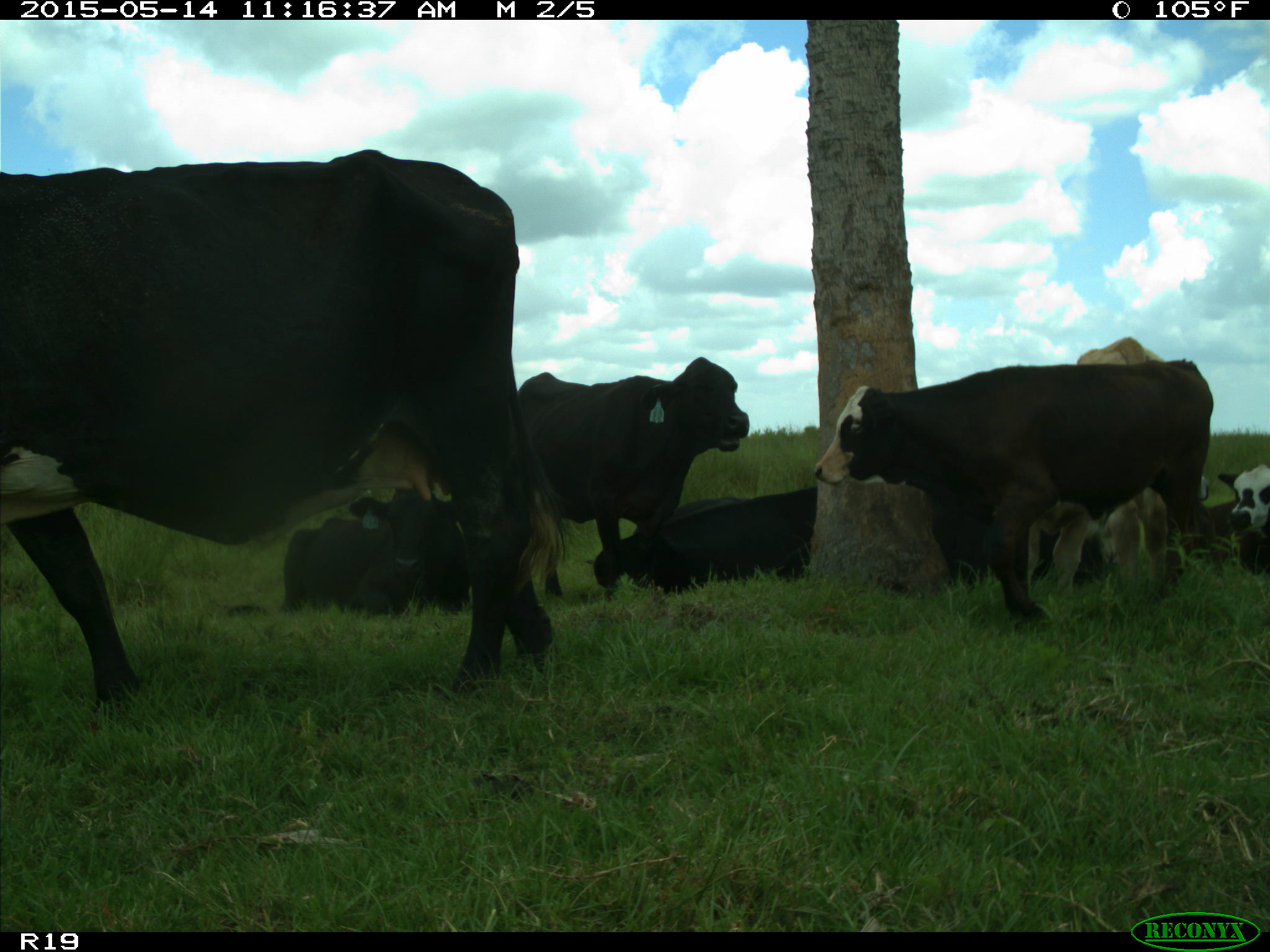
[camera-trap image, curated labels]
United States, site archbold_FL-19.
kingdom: Animalia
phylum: Chordata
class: Mammalia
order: Artiodactyla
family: Bovidae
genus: Bos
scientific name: Bos taurus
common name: domestic cow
Bos taurus (domestic cow).